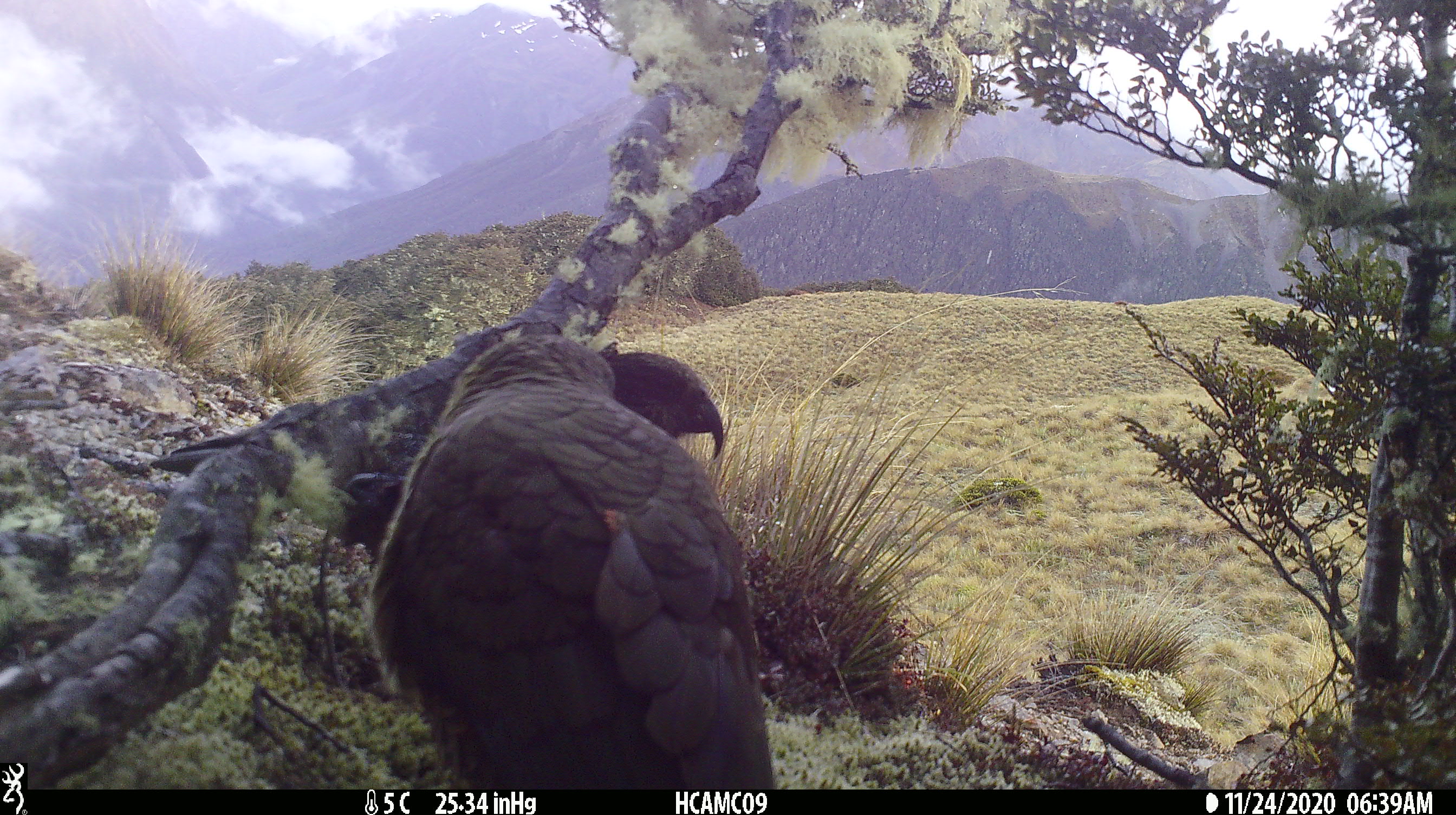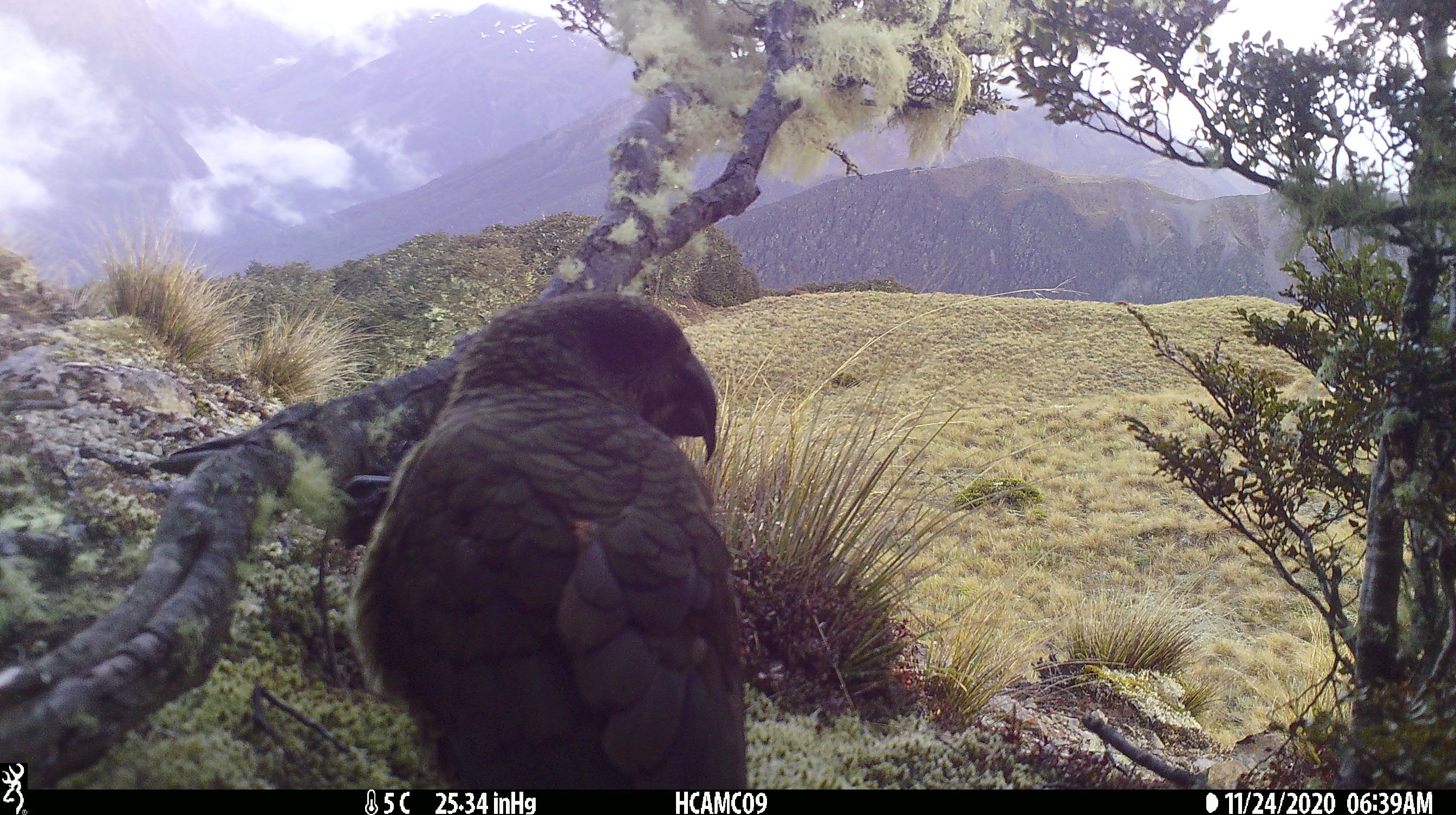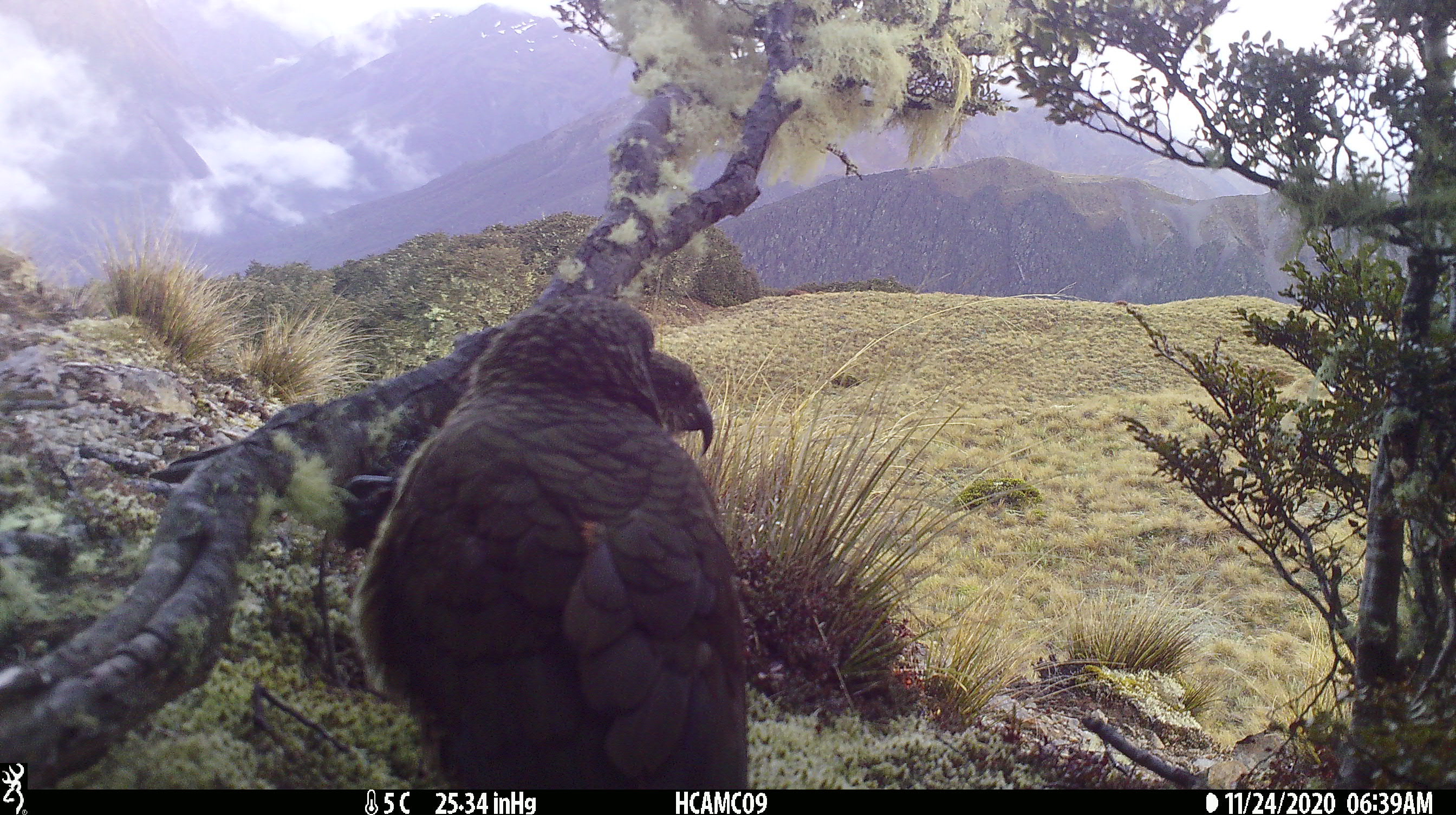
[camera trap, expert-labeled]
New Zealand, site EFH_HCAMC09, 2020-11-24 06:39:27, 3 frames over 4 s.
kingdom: Animalia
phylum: Chordata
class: Aves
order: Psittaciformes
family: Strigopidae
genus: Nestor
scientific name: Nestor notabilis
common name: kea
Kea (Nestor notabilis).